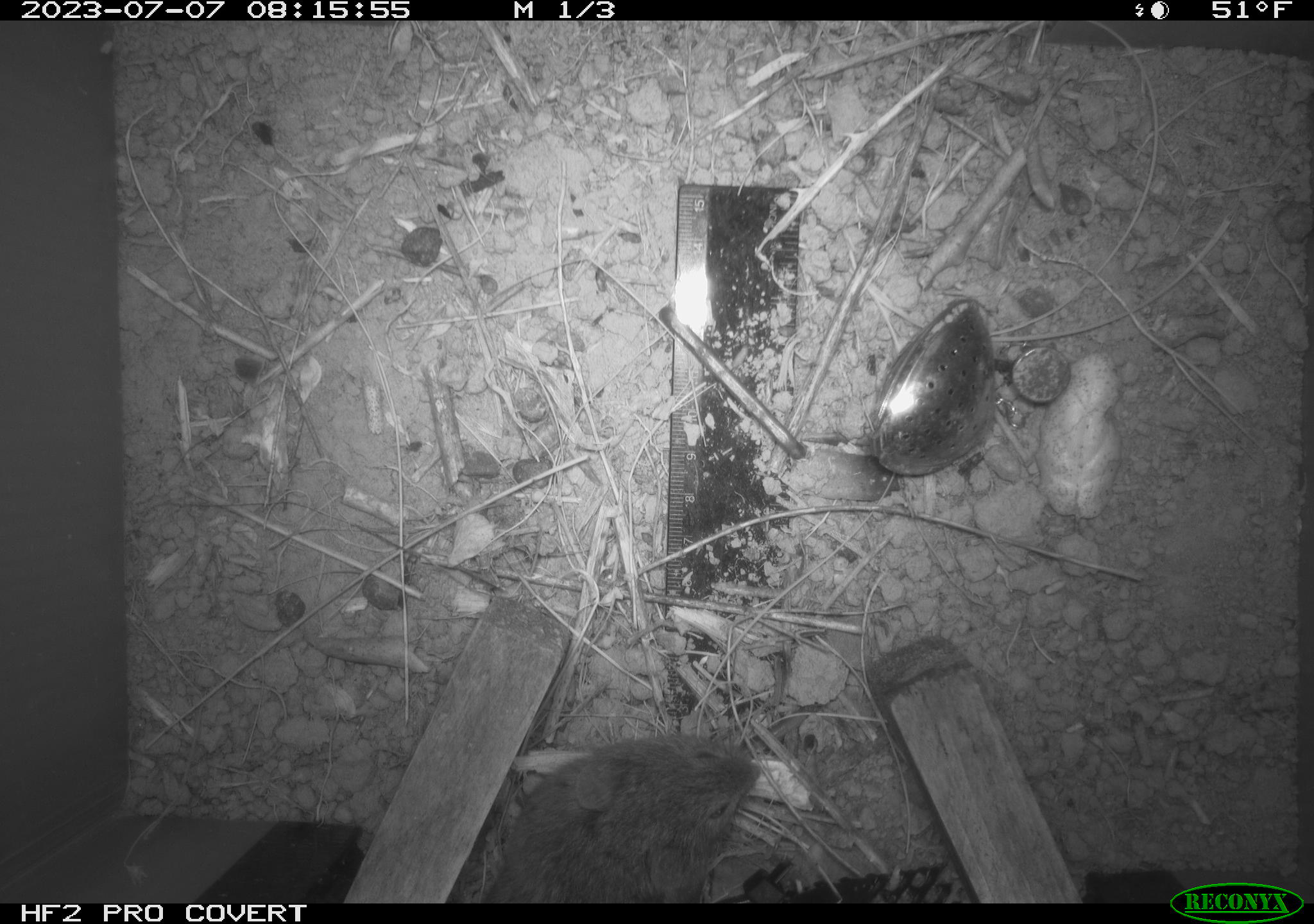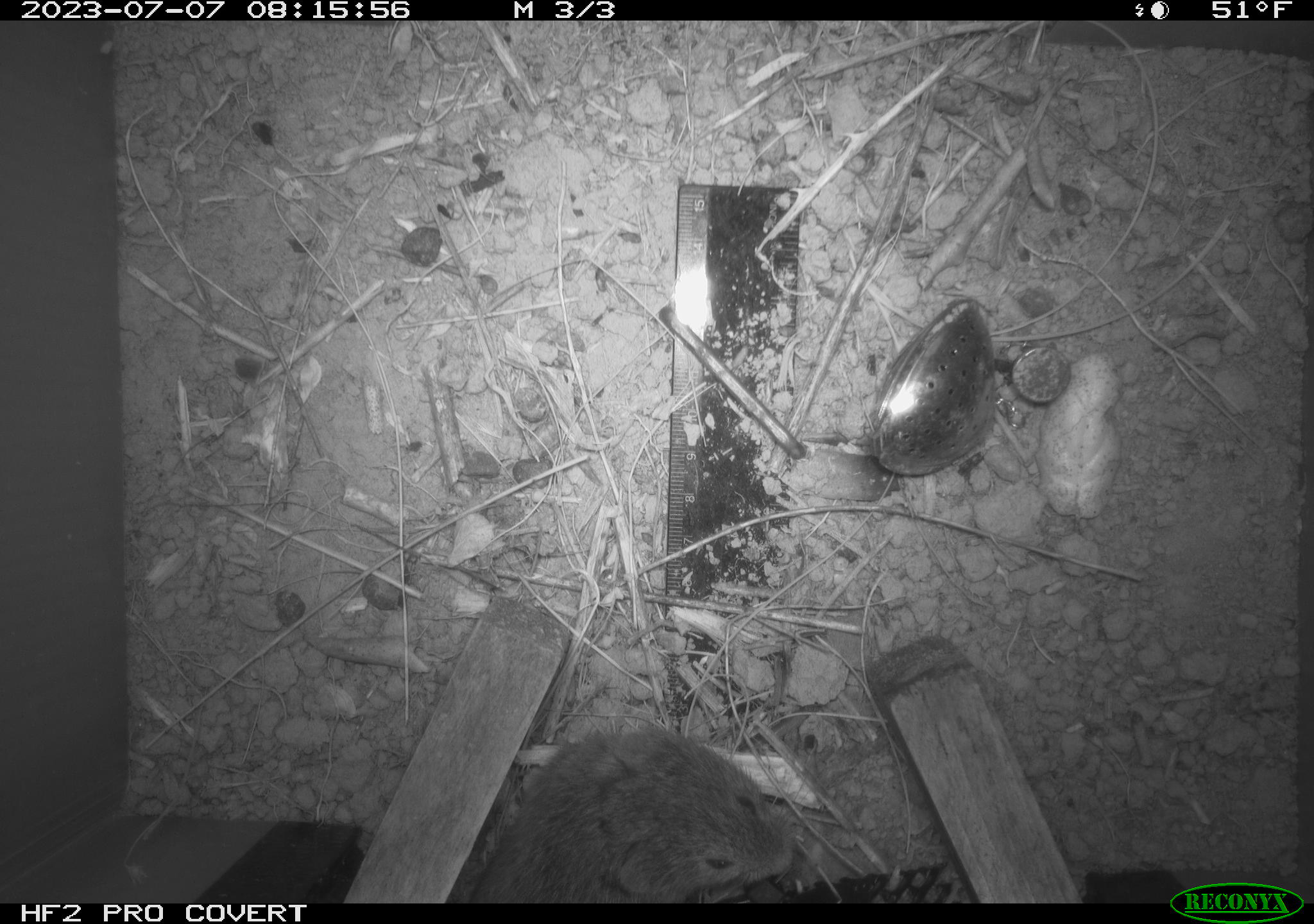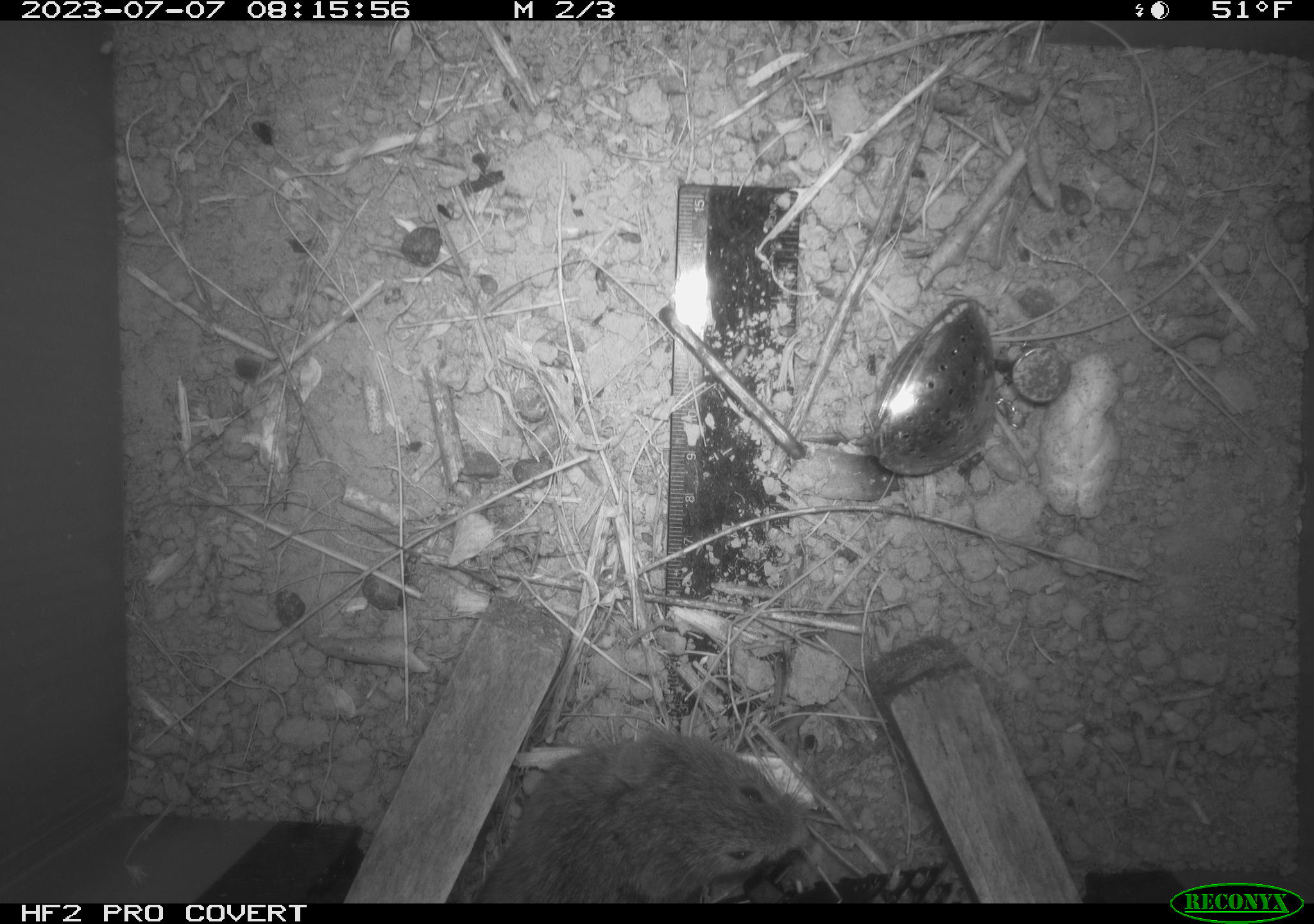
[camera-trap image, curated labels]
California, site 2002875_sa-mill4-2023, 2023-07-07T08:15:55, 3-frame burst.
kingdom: Animalia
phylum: Chordata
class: Mammalia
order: Rodentia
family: Cricetidae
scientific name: Arvicolinae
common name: voles, lemmings, and muskrats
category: arvicolinae subfamily